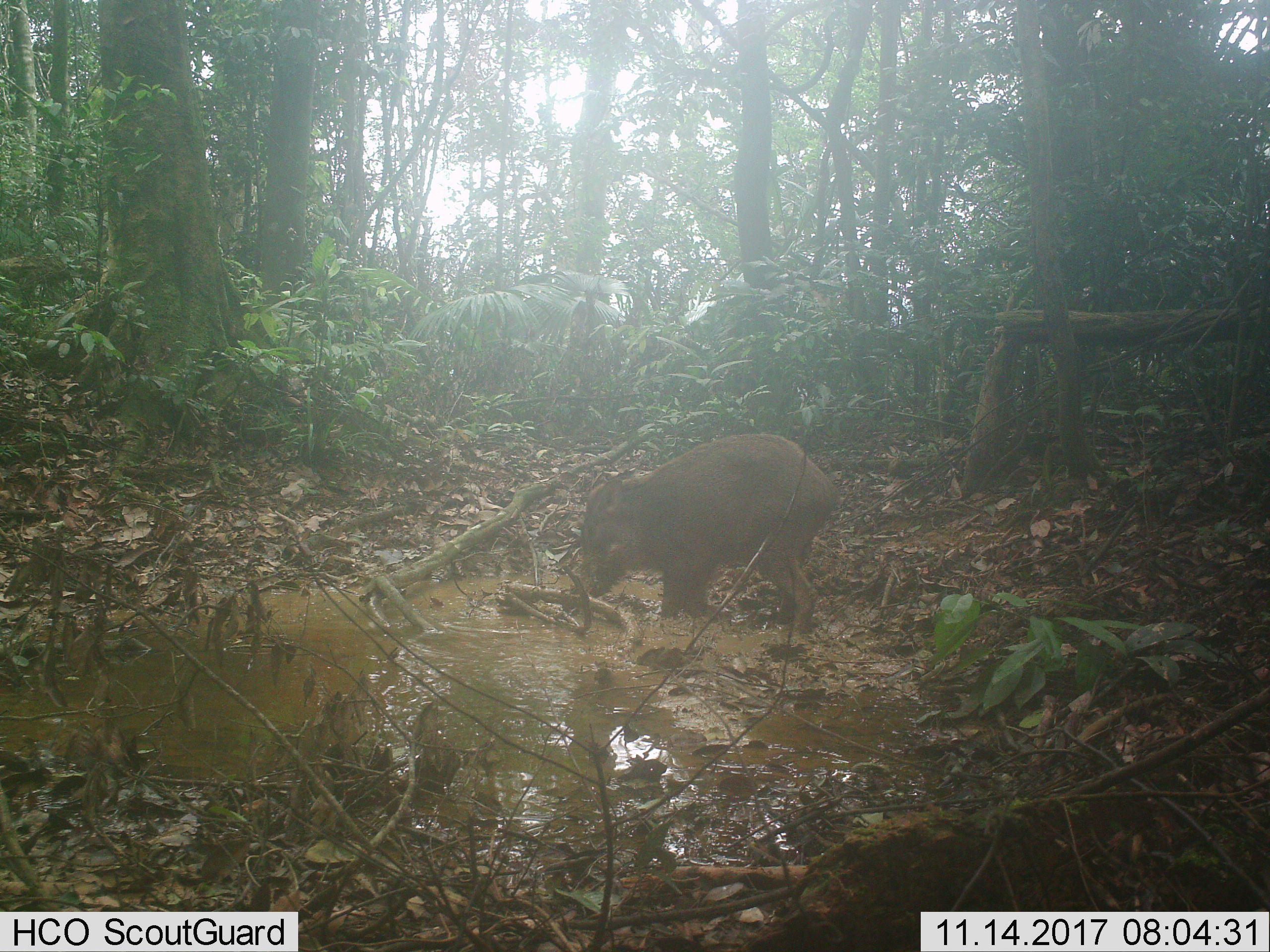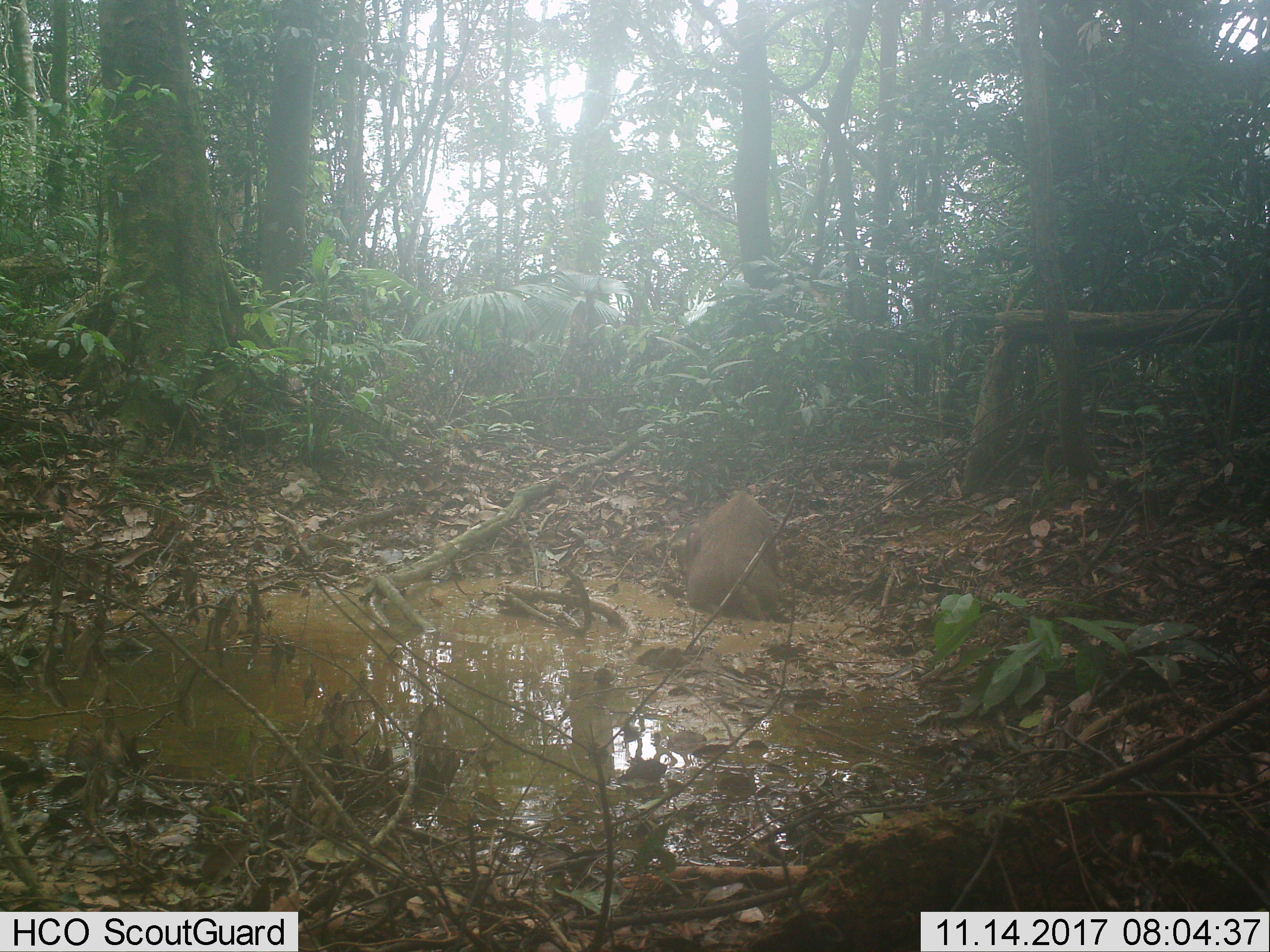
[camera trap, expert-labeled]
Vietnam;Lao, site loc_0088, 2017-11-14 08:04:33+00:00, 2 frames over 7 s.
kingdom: Animalia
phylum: Chordata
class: Mammalia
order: Artiodactyla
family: Suidae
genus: Sus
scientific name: Sus scrofa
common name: eurasian wild pig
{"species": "eurasian wild pig (Sus scrofa)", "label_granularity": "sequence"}